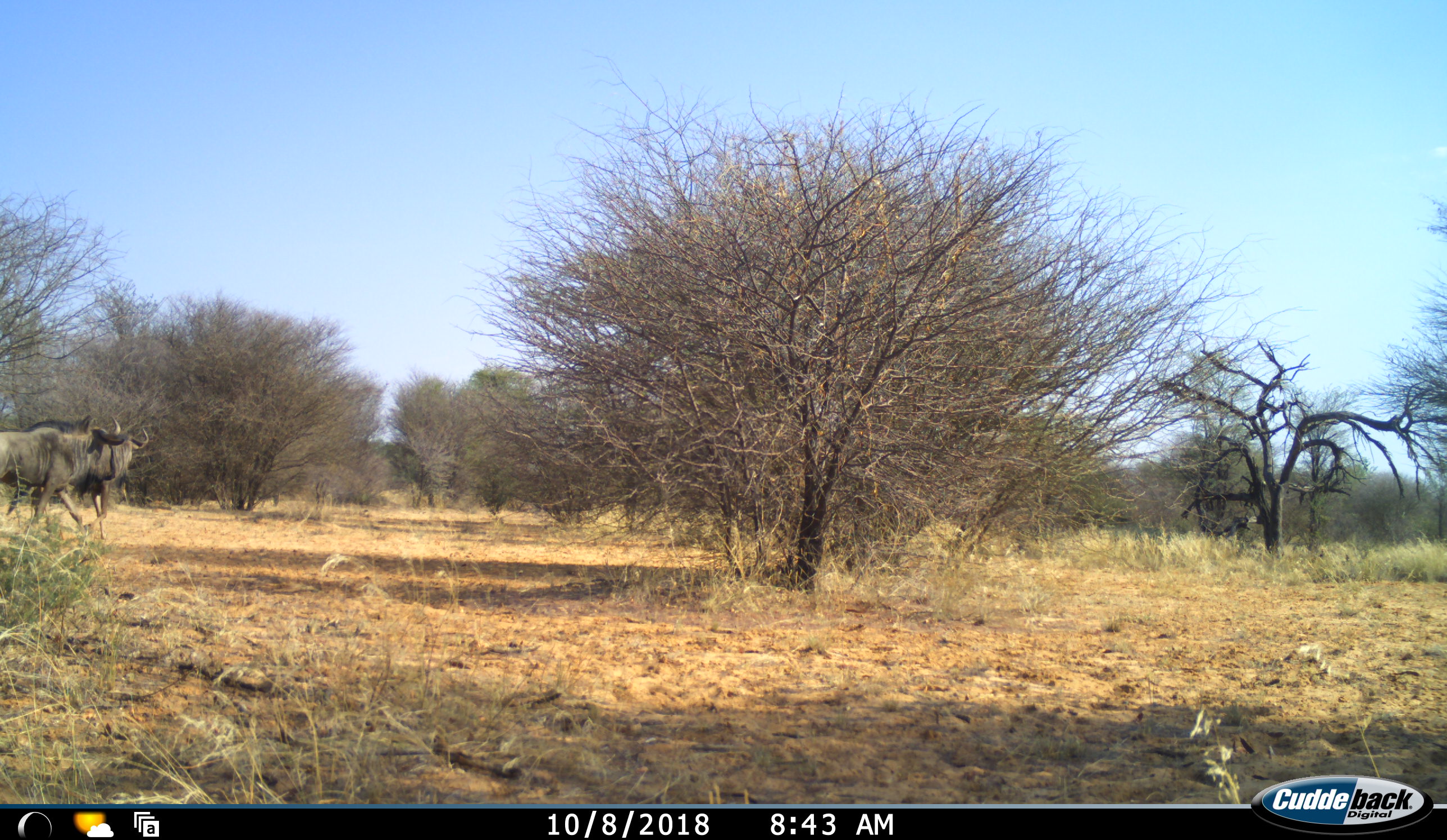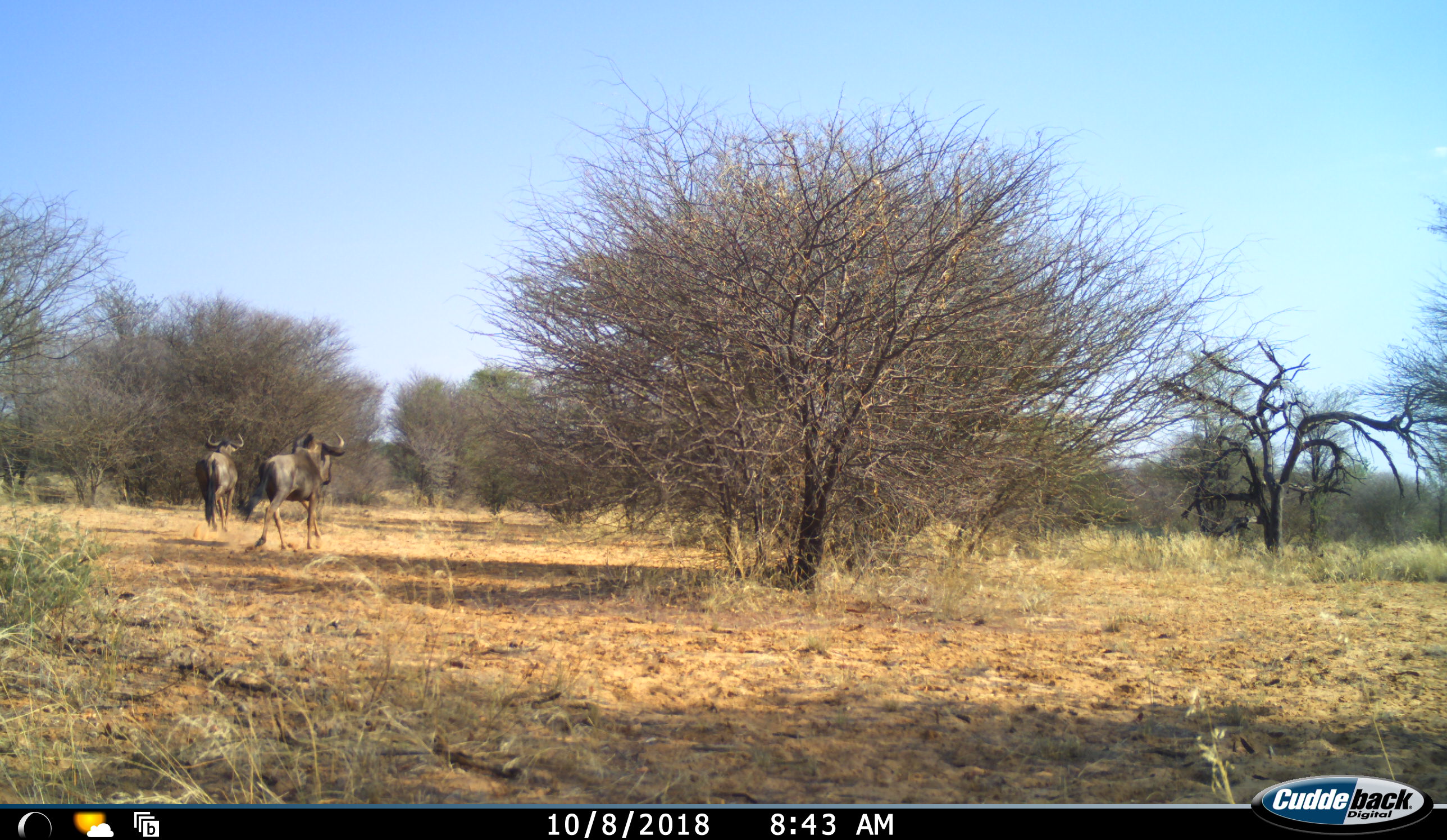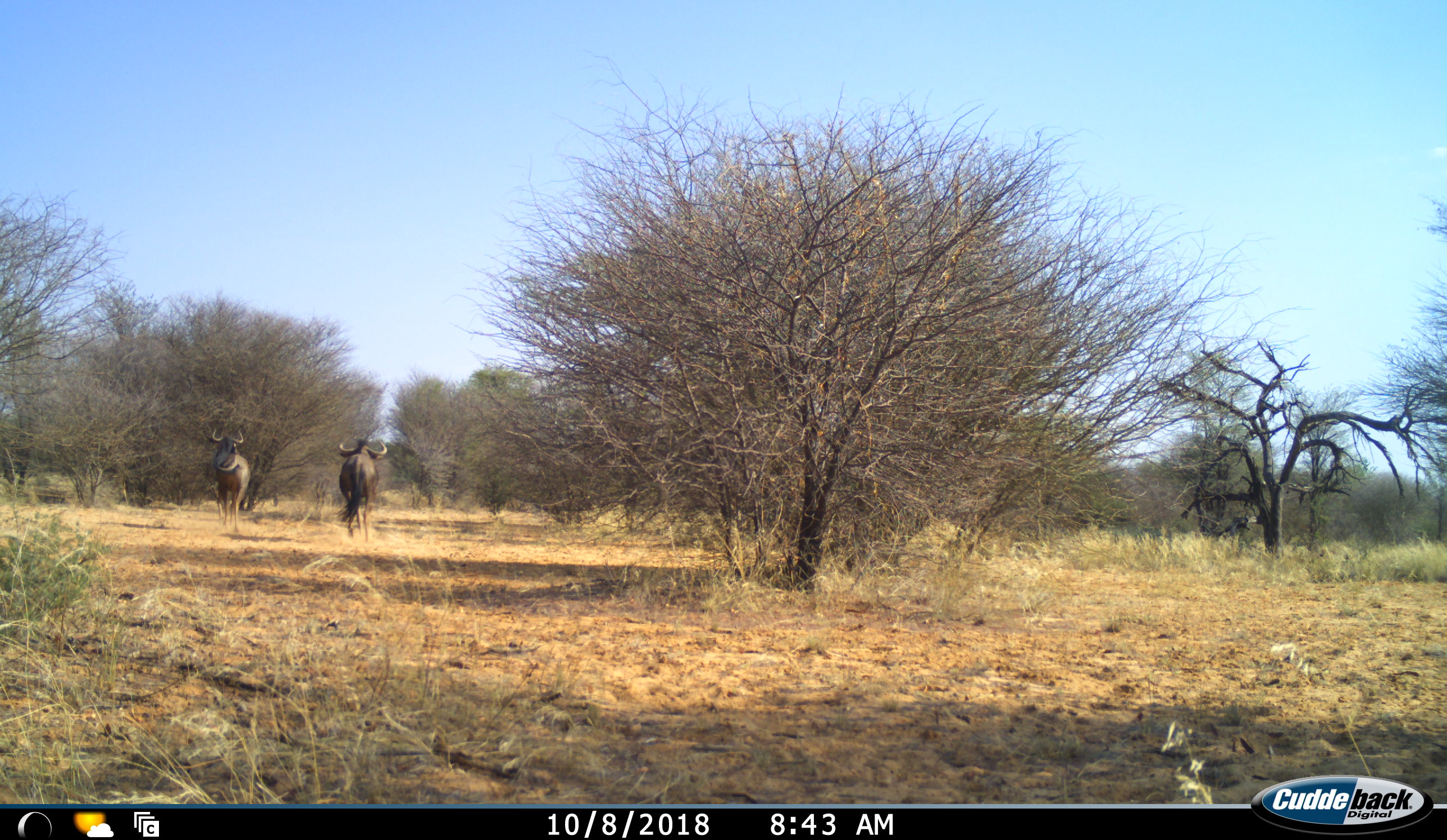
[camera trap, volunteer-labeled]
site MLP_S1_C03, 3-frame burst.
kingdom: Animalia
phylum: Chordata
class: Mammalia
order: Artiodactyla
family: Bovidae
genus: Connochaetes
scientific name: Connochaetes taurinus taurinus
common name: blue wildebeest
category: wildebeestblue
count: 2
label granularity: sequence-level